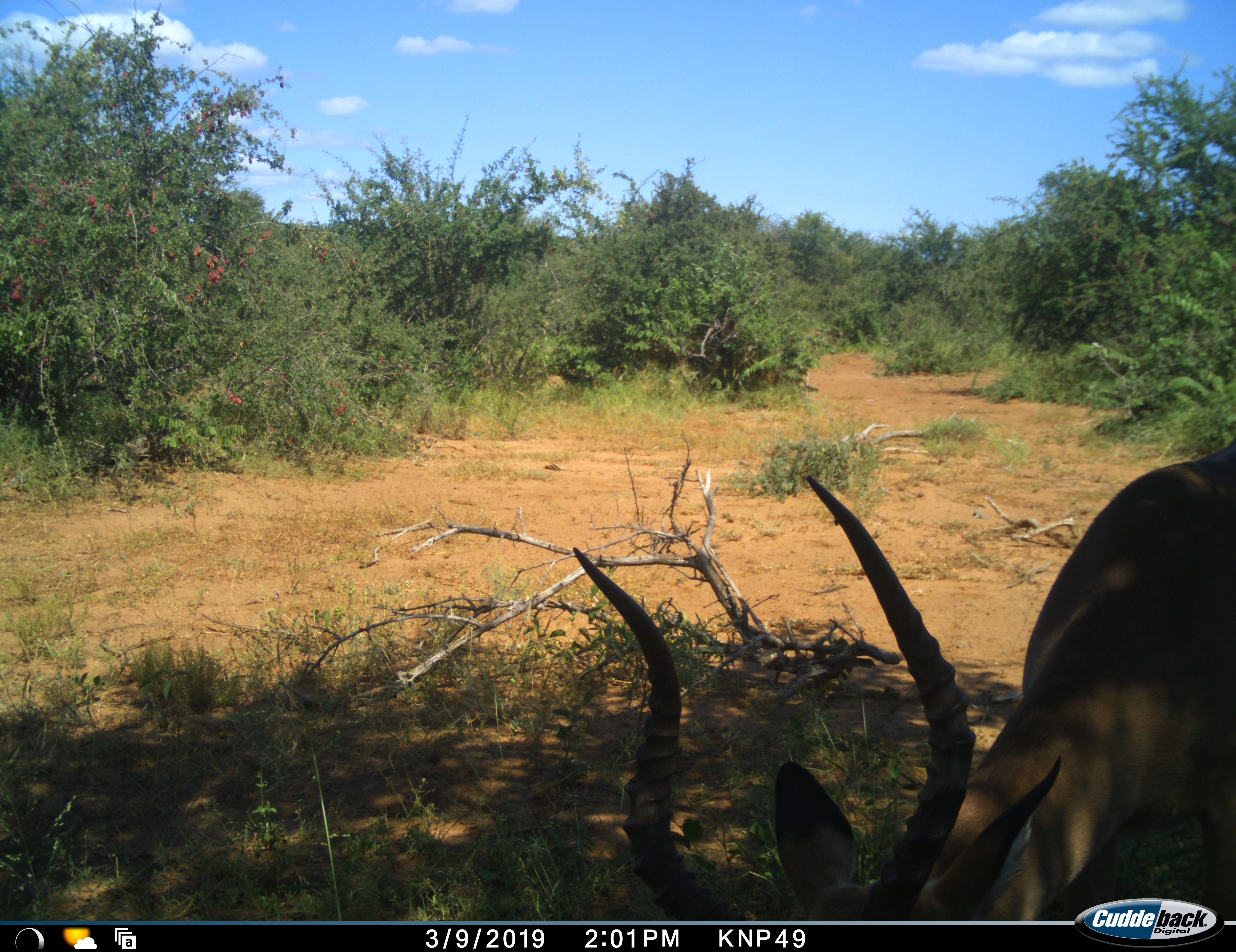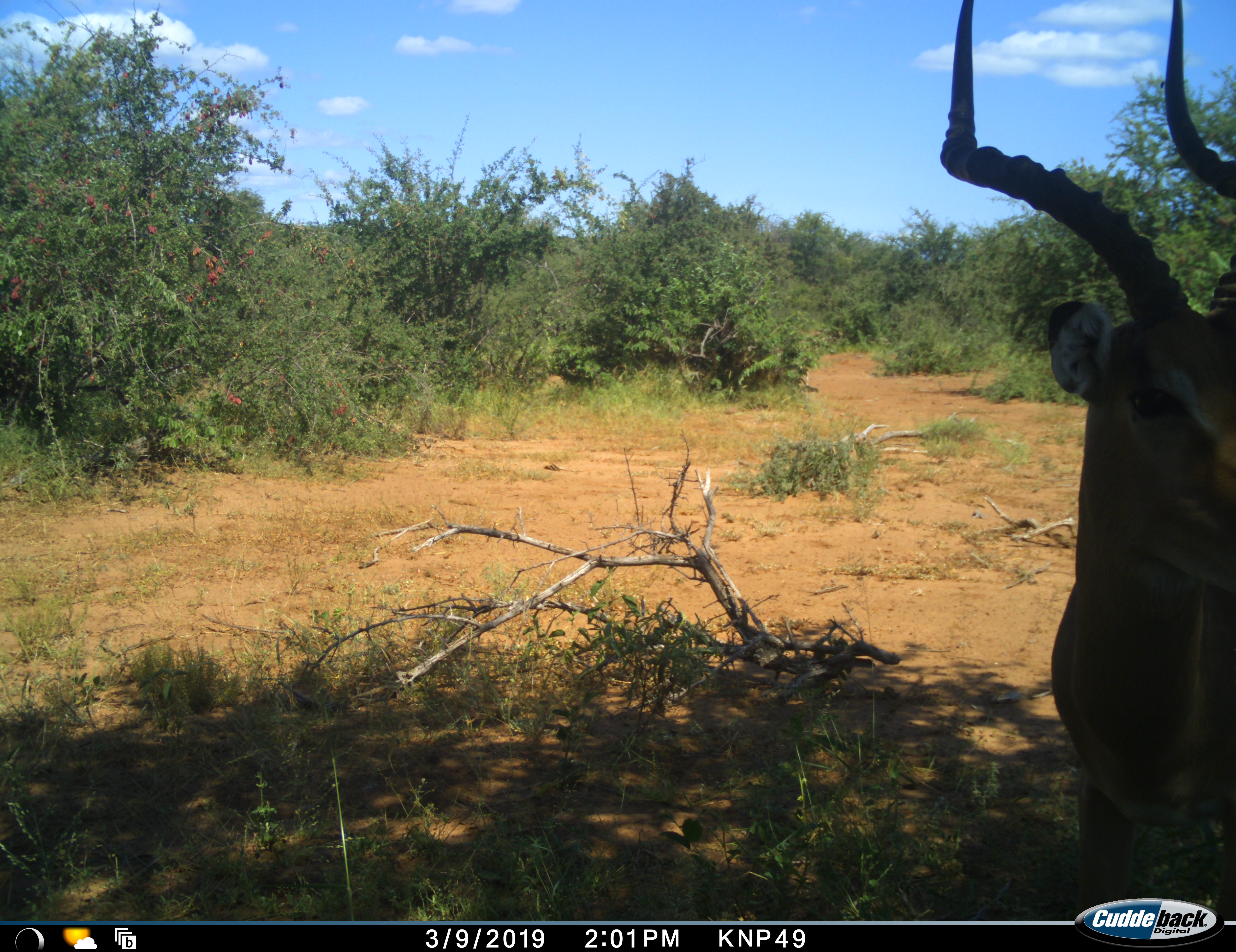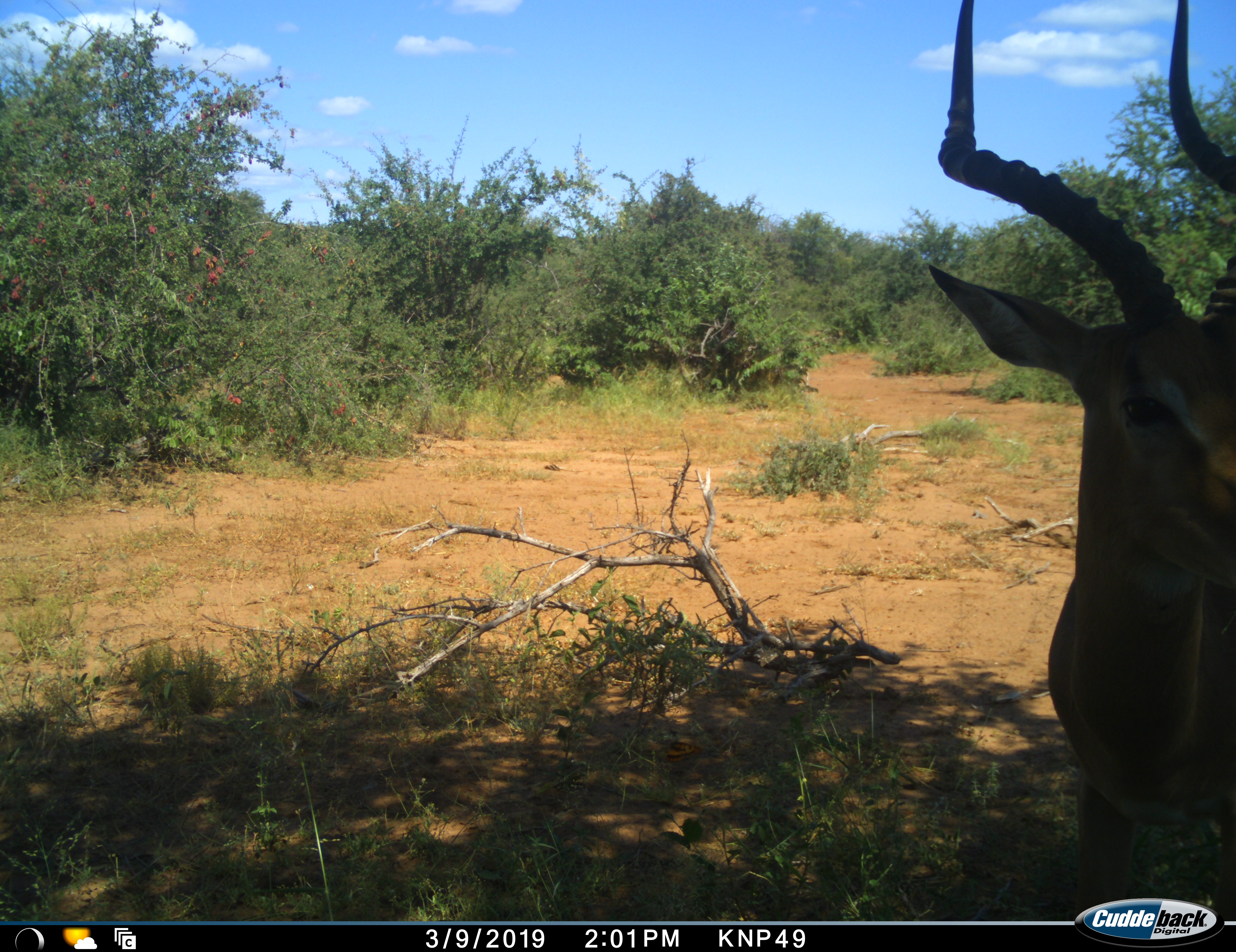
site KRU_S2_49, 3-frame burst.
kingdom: Animalia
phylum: Chordata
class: Mammalia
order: Artiodactyla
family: Bovidae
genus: Aepyceros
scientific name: Aepyceros melampus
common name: impala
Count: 1.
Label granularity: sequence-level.